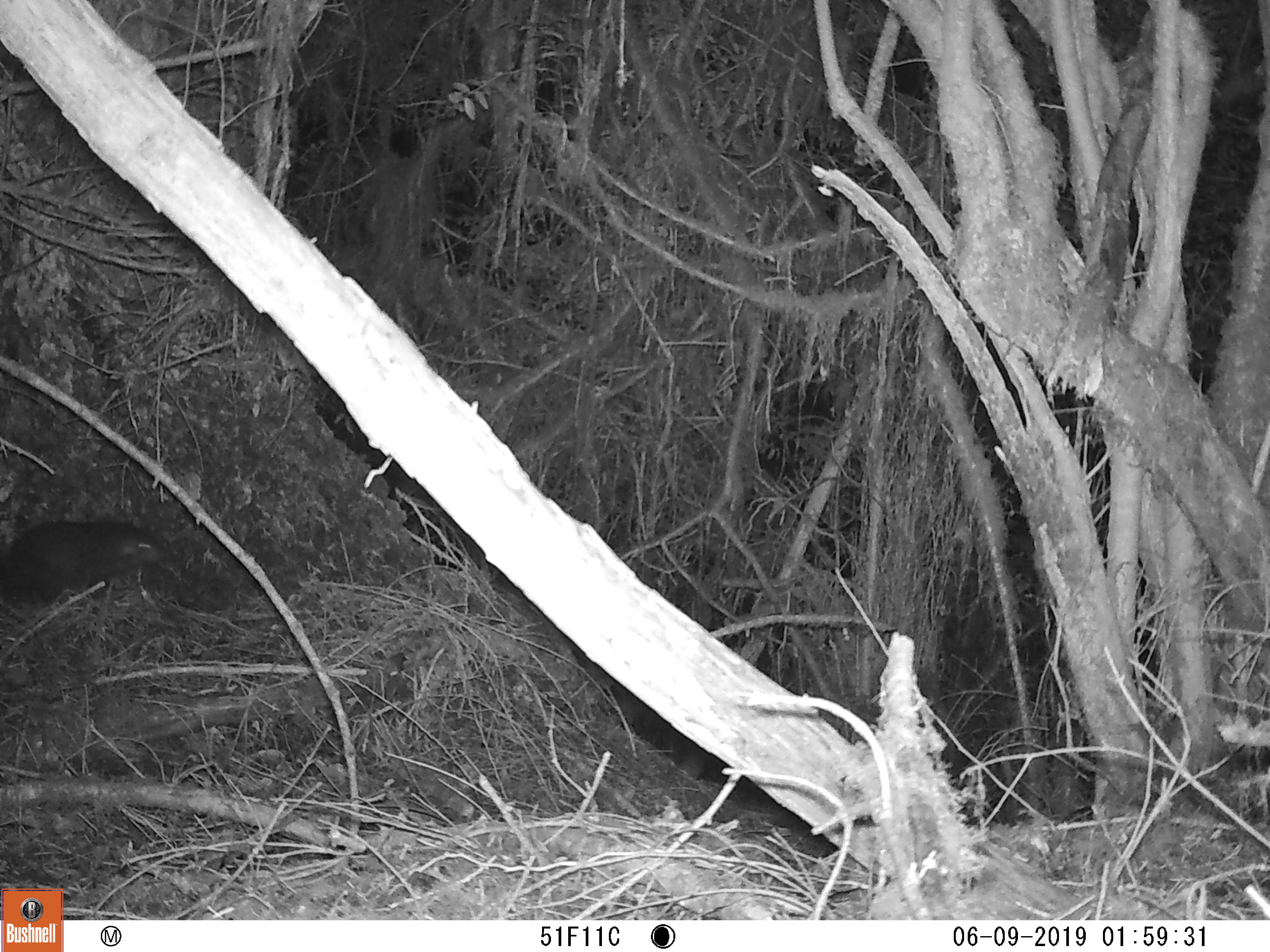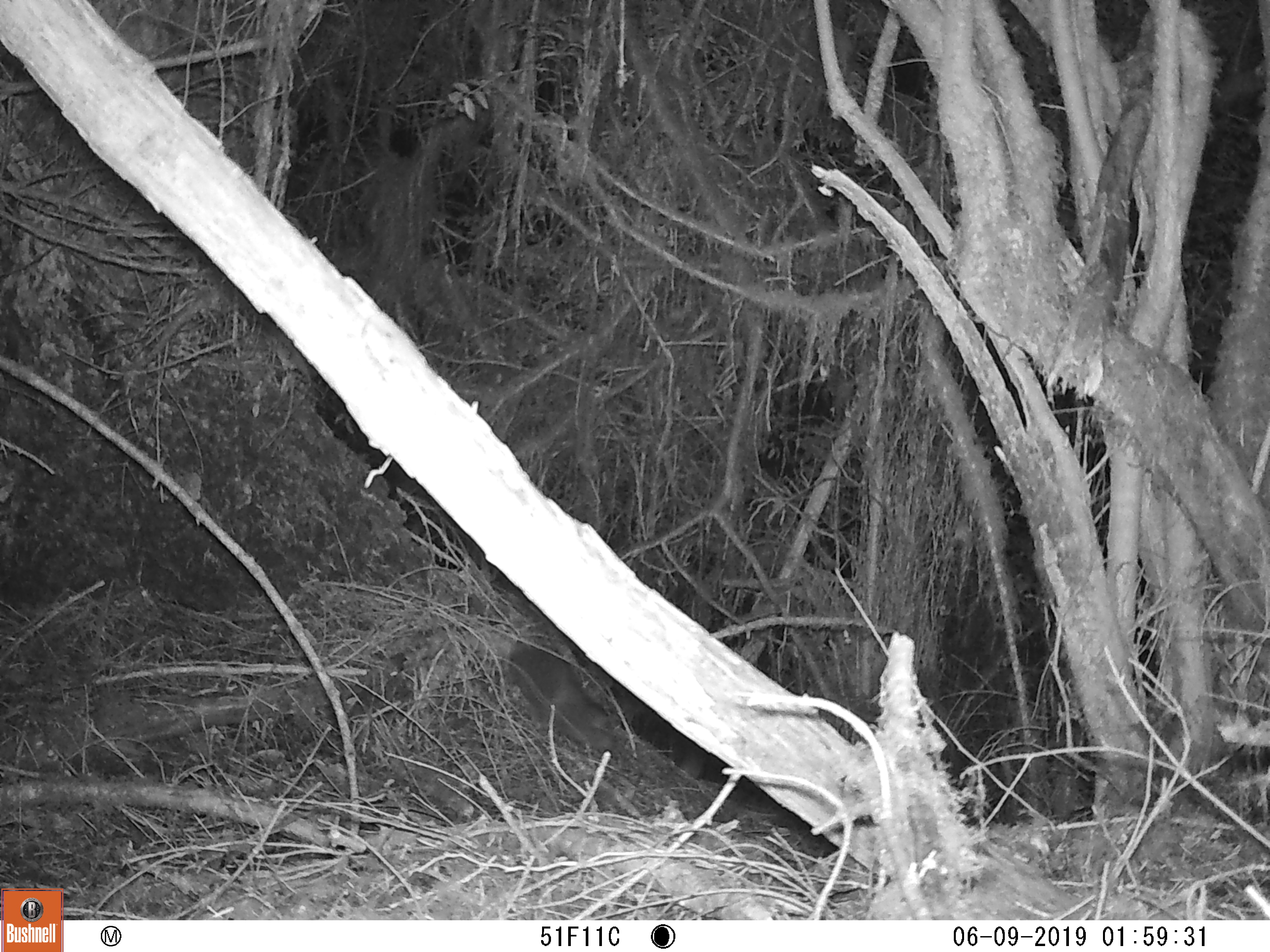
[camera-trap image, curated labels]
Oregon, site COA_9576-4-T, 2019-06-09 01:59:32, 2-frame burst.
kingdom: Animalia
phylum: Chordata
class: Mammalia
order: Rodentia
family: Aplodontiidae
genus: Aplodontia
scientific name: Aplodontia rufa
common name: mountain beaver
Mountain beaver (Aplodontia rufa).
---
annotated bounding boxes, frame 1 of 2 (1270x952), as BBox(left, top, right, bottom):
mountain beaver: BBox(0, 521, 167, 602)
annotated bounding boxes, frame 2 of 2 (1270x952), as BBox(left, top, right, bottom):
mountain beaver: BBox(508, 643, 621, 752)